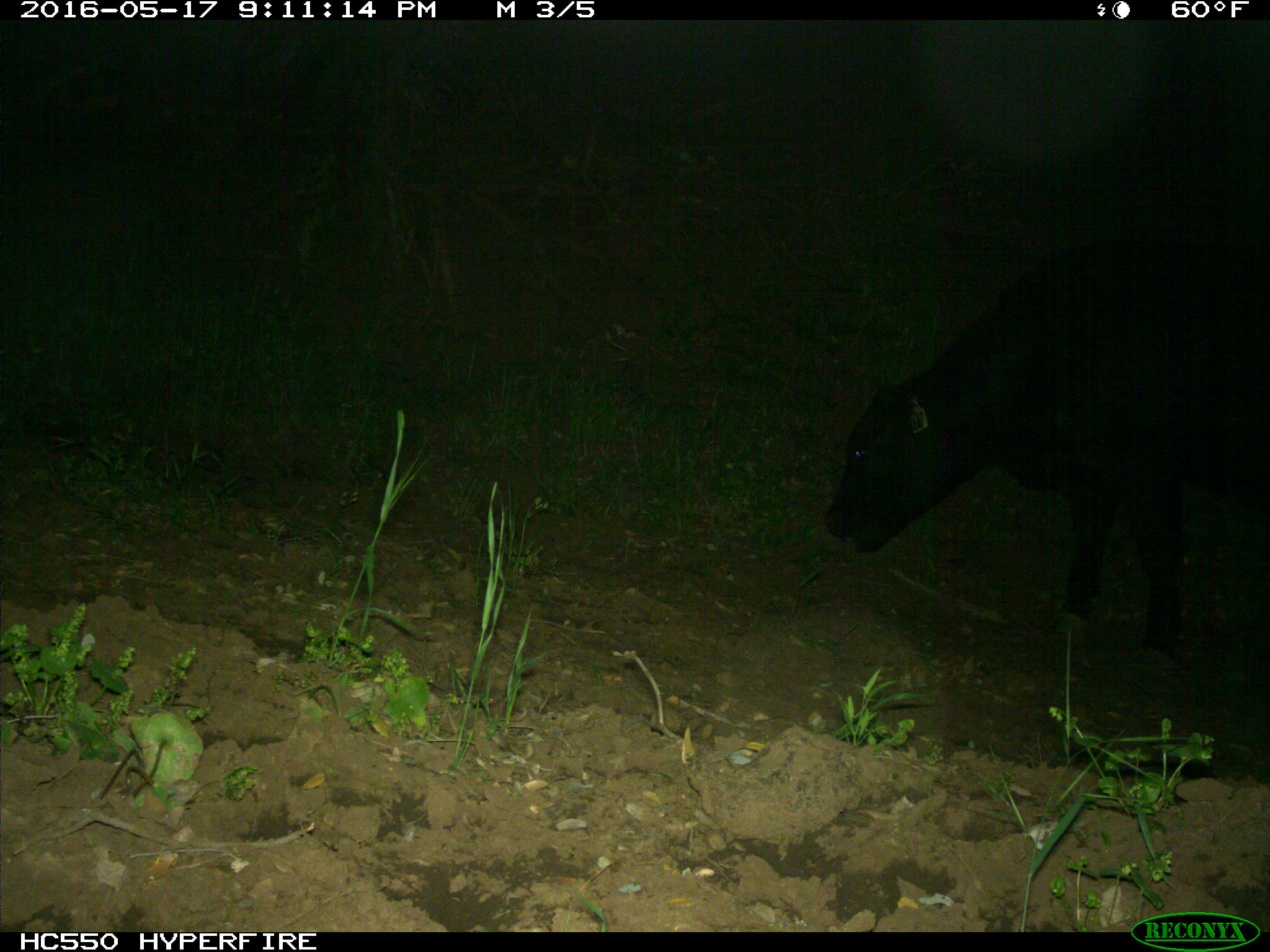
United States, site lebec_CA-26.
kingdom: Animalia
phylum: Chordata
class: Mammalia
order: Artiodactyla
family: Bovidae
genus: Bos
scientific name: Bos taurus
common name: domestic cow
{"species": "Bos taurus (domestic cow)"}